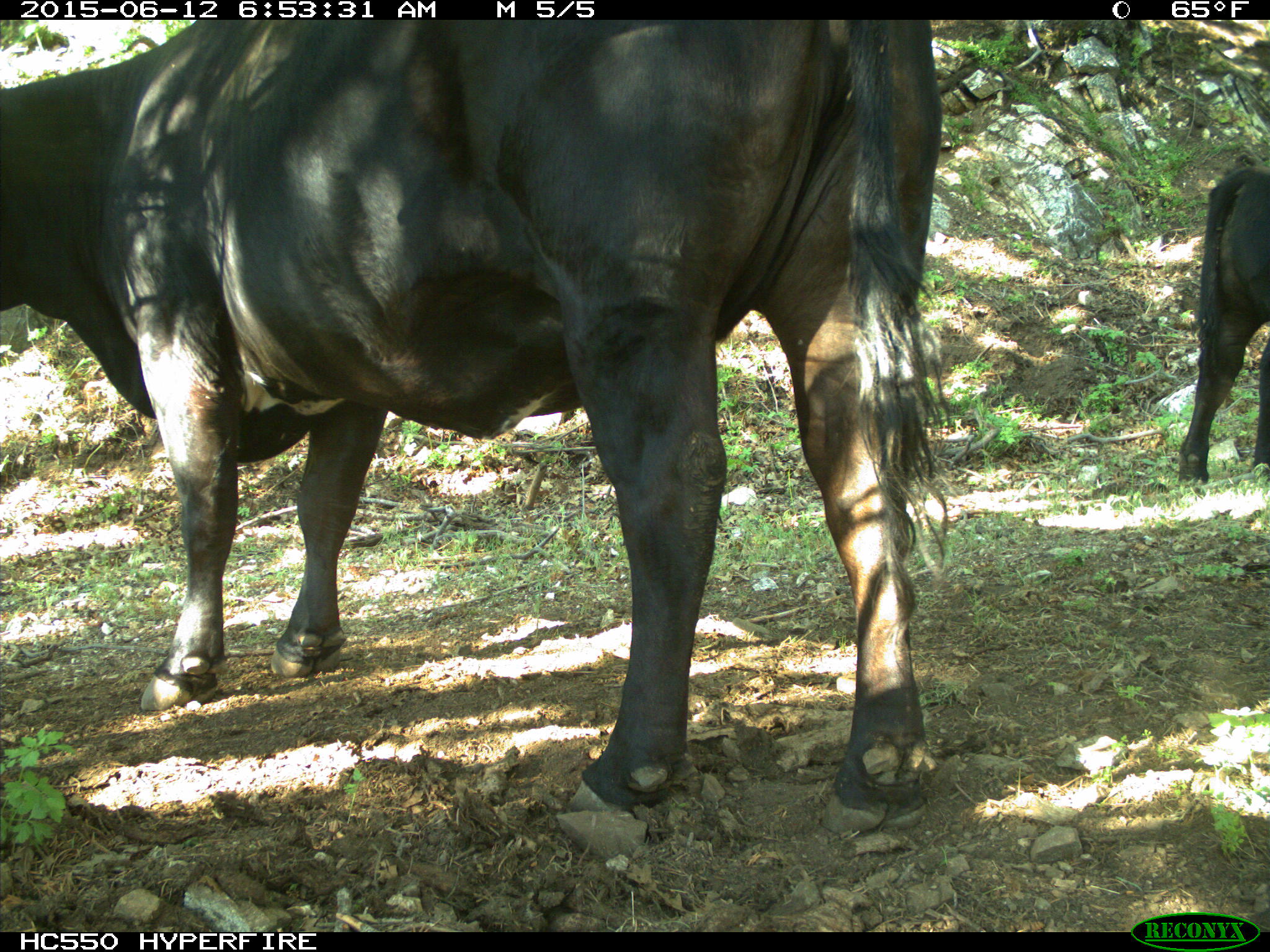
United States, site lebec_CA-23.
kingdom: Animalia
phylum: Chordata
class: Mammalia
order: Artiodactyla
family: Bovidae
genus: Bos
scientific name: Bos taurus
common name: domestic cow